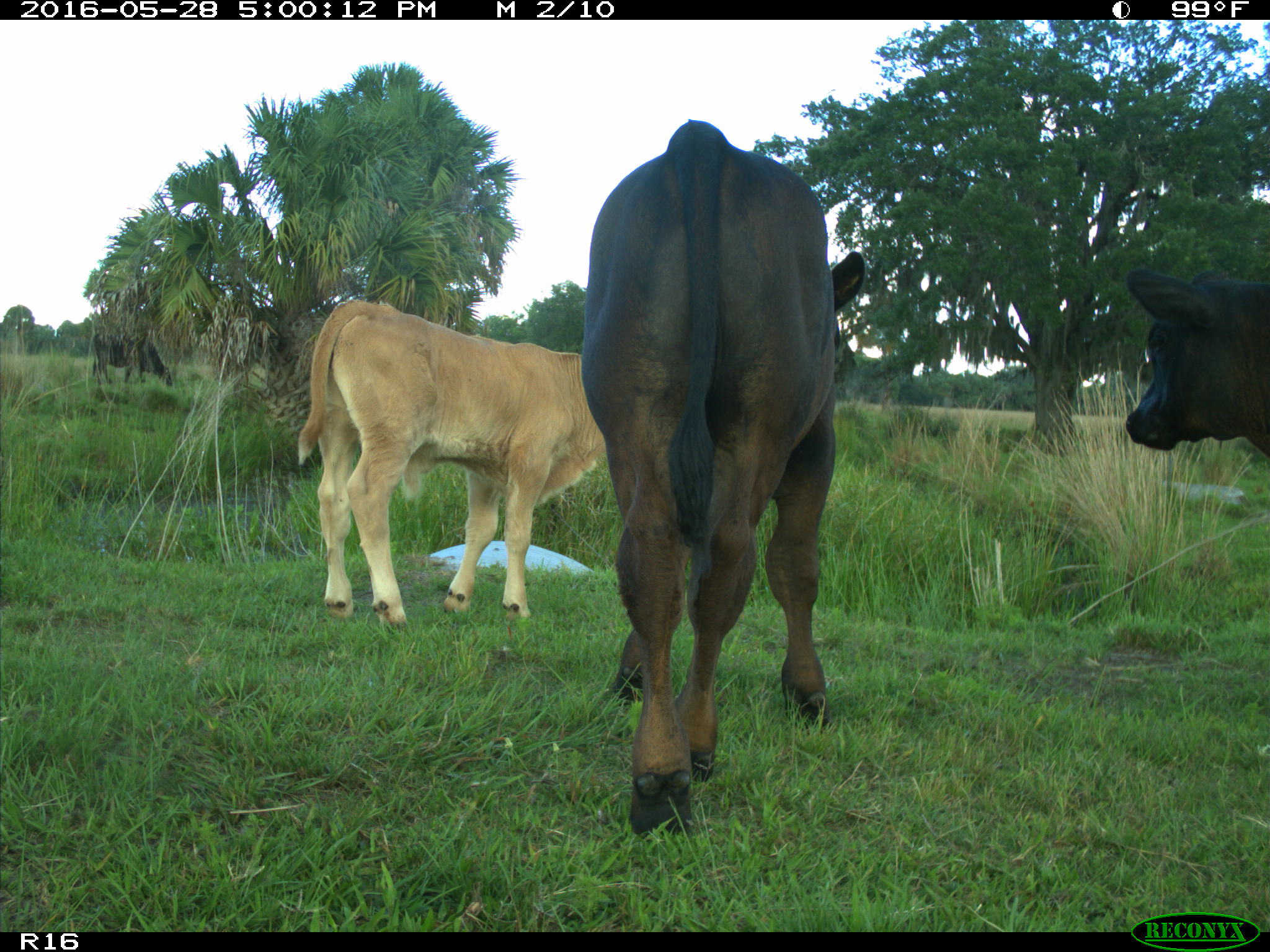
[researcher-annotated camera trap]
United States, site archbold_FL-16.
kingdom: Animalia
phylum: Chordata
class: Mammalia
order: Artiodactyla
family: Bovidae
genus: Bos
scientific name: Bos taurus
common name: domestic cow